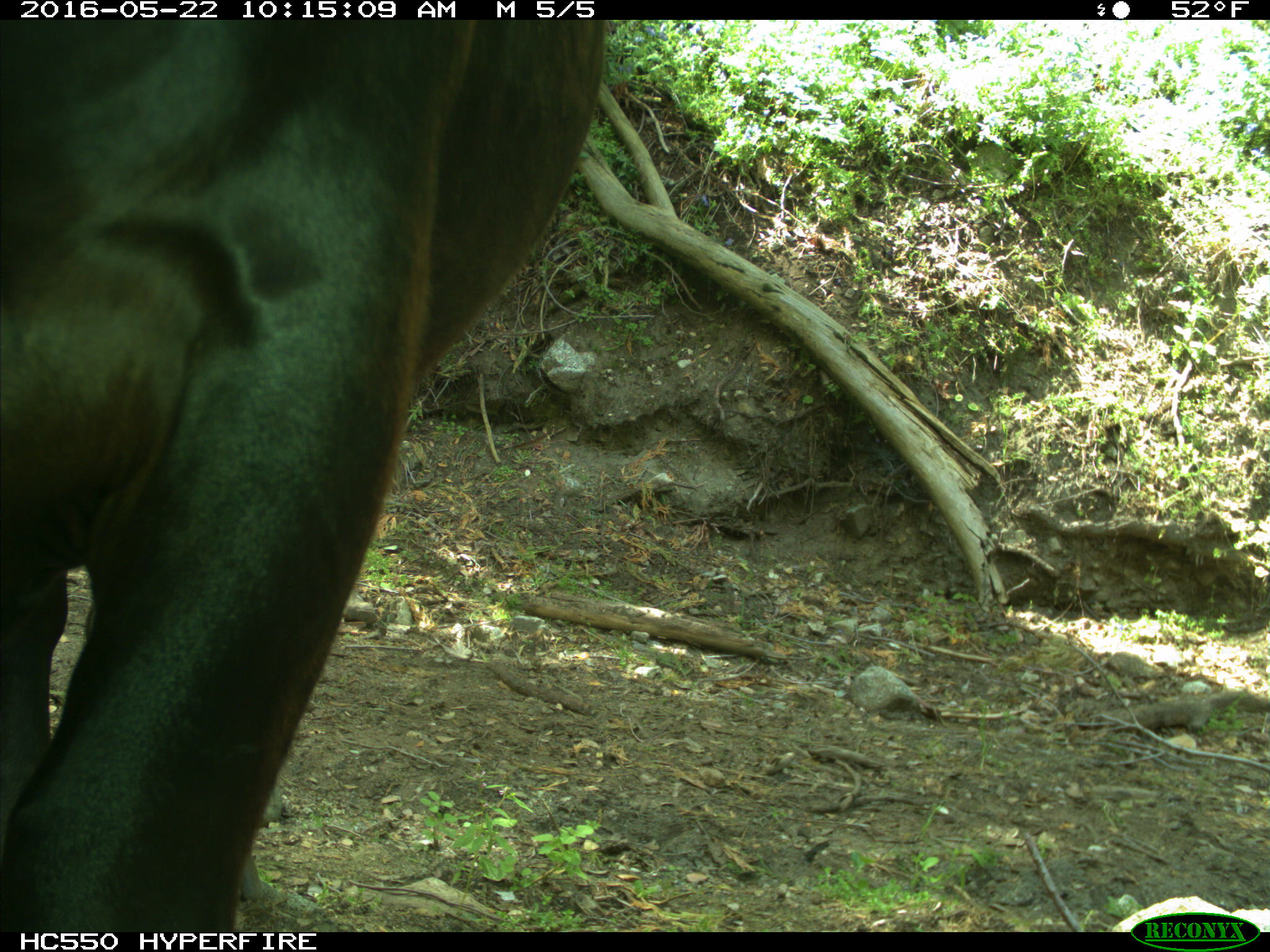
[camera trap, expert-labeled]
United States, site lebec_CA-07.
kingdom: Animalia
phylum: Chordata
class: Mammalia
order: Artiodactyla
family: Bovidae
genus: Bos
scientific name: Bos taurus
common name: domestic cow